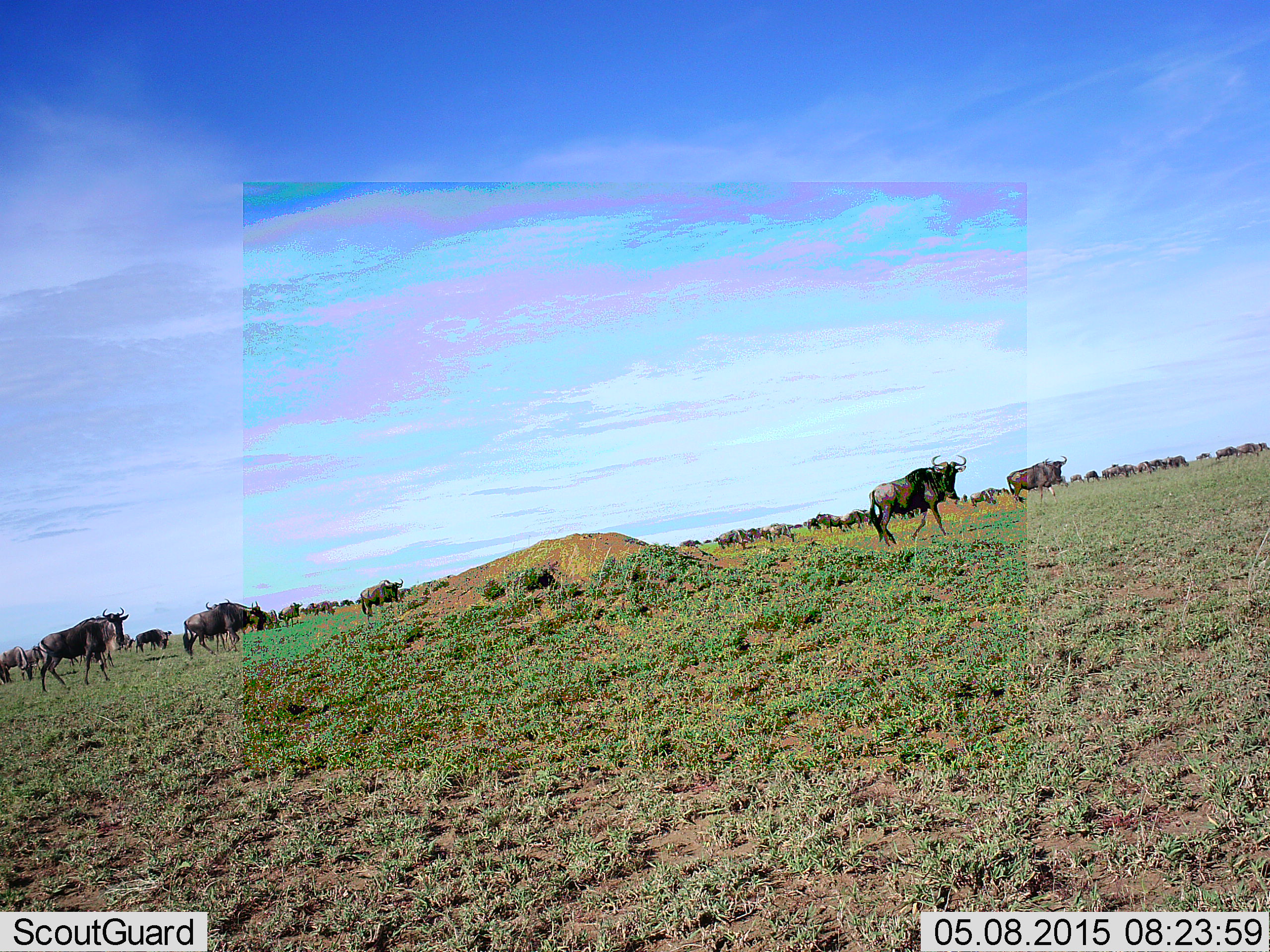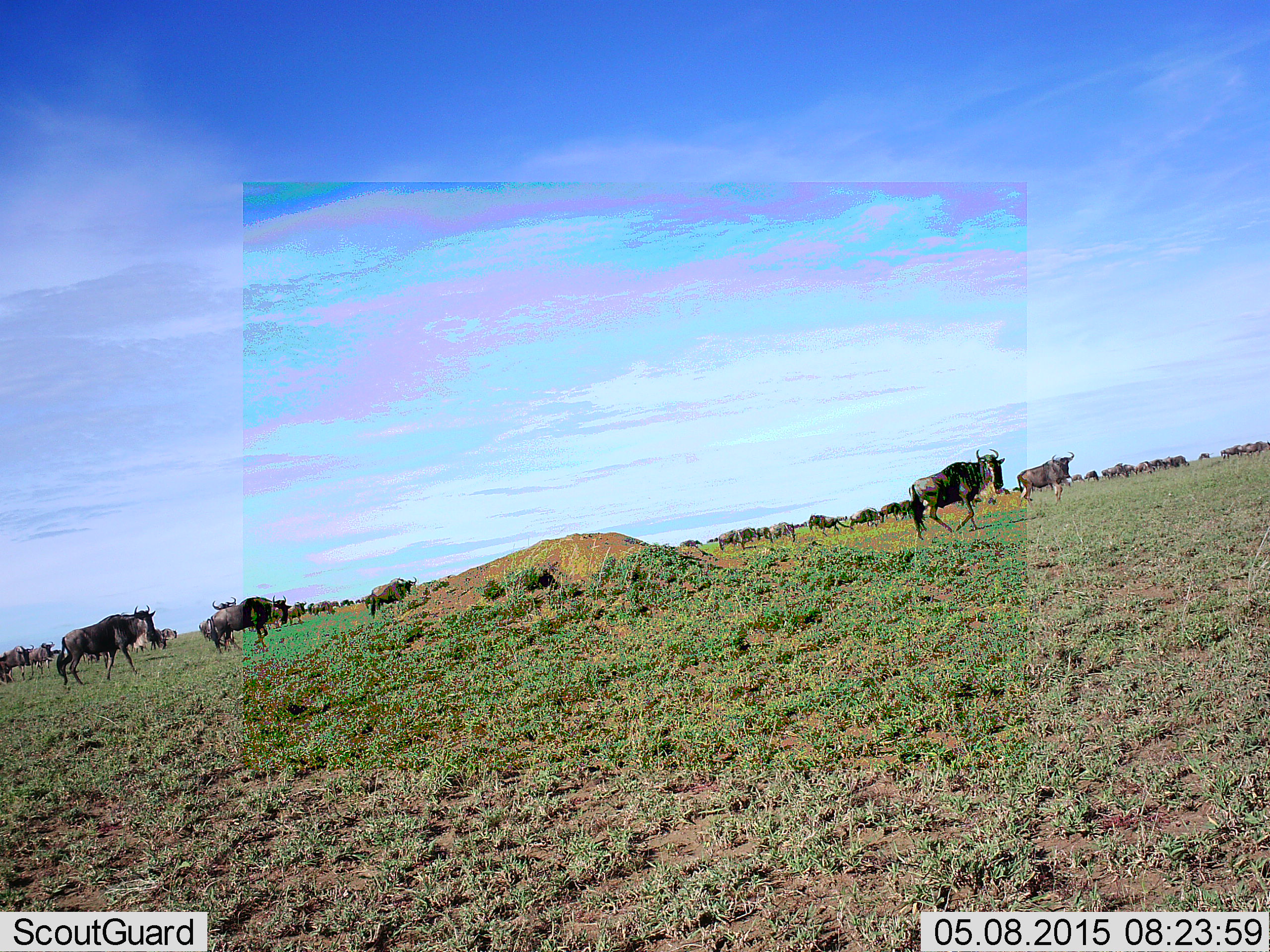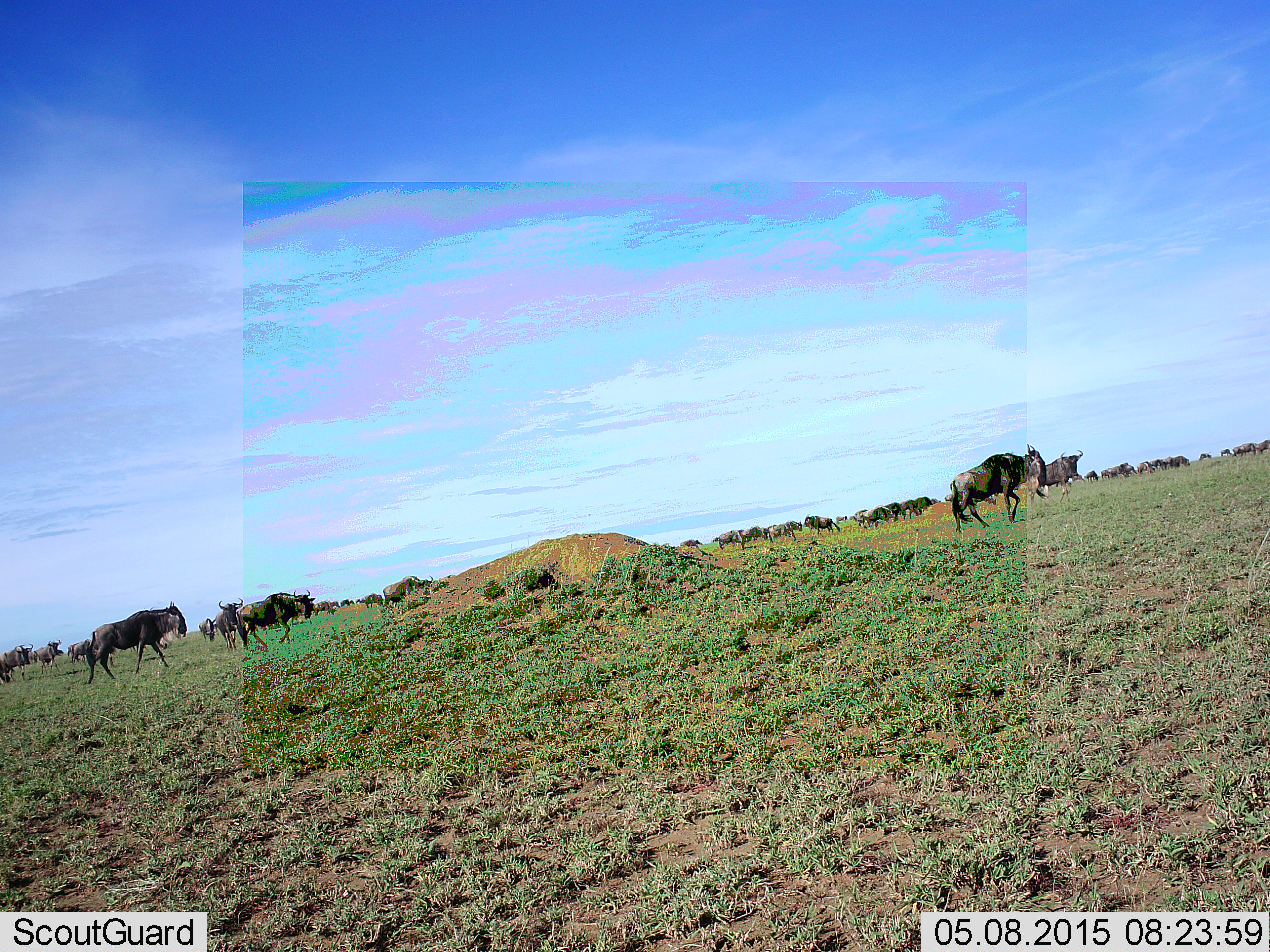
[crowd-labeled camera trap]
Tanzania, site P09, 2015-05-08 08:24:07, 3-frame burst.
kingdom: Animalia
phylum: Chordata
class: Mammalia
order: Artiodactyla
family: Bovidae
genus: Connochaetes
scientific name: Connochaetes taurinus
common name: blue wildebeest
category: wildebeest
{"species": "wildebeest (blue wildebeest) (Connochaetes taurinus)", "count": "51+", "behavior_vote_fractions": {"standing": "50%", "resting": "10%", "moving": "90%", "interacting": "10%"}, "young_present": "0%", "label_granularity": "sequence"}